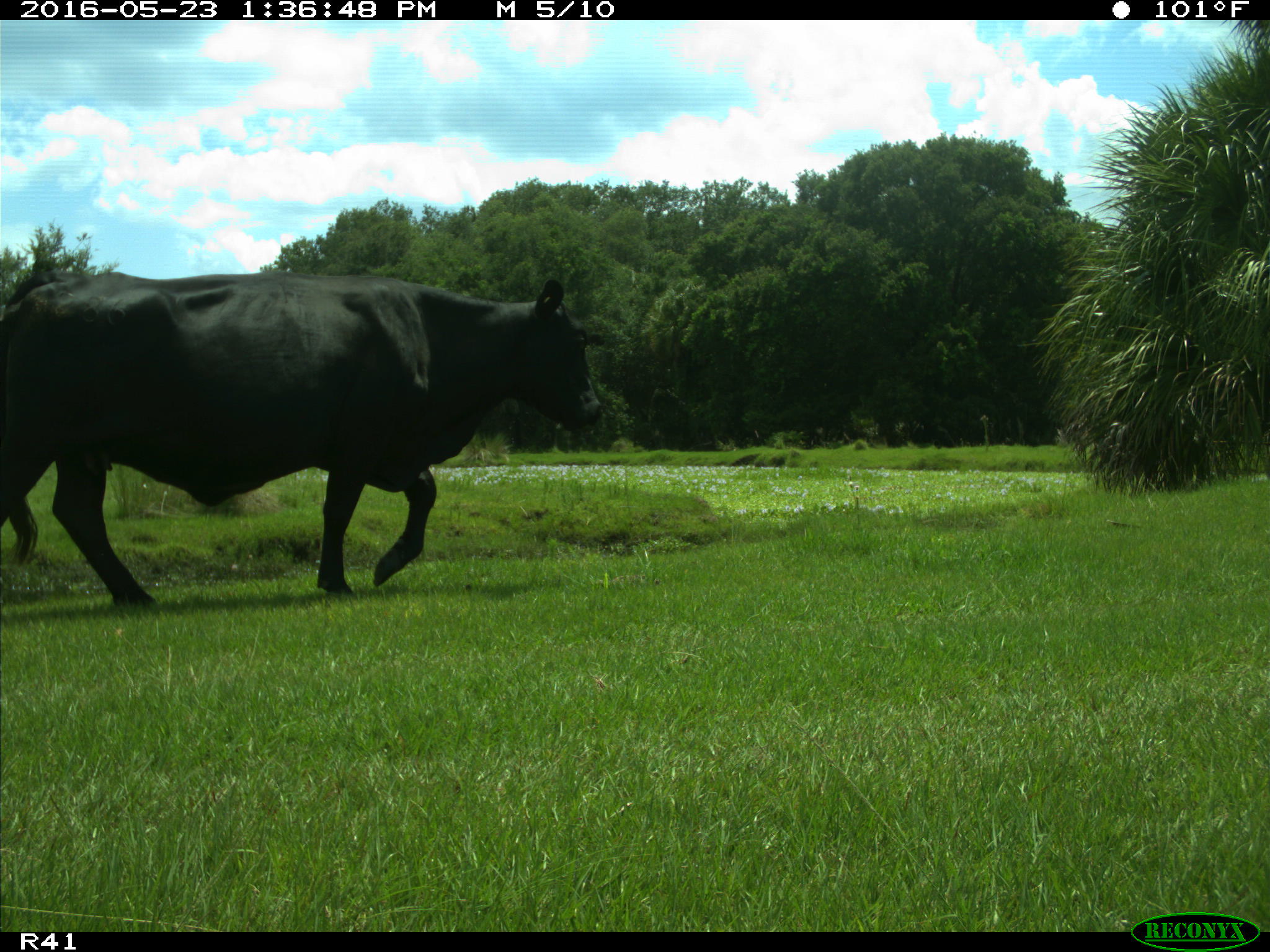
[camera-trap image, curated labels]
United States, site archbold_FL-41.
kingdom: Animalia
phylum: Chordata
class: Mammalia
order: Artiodactyla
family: Bovidae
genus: Bos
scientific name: Bos taurus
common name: domestic cow